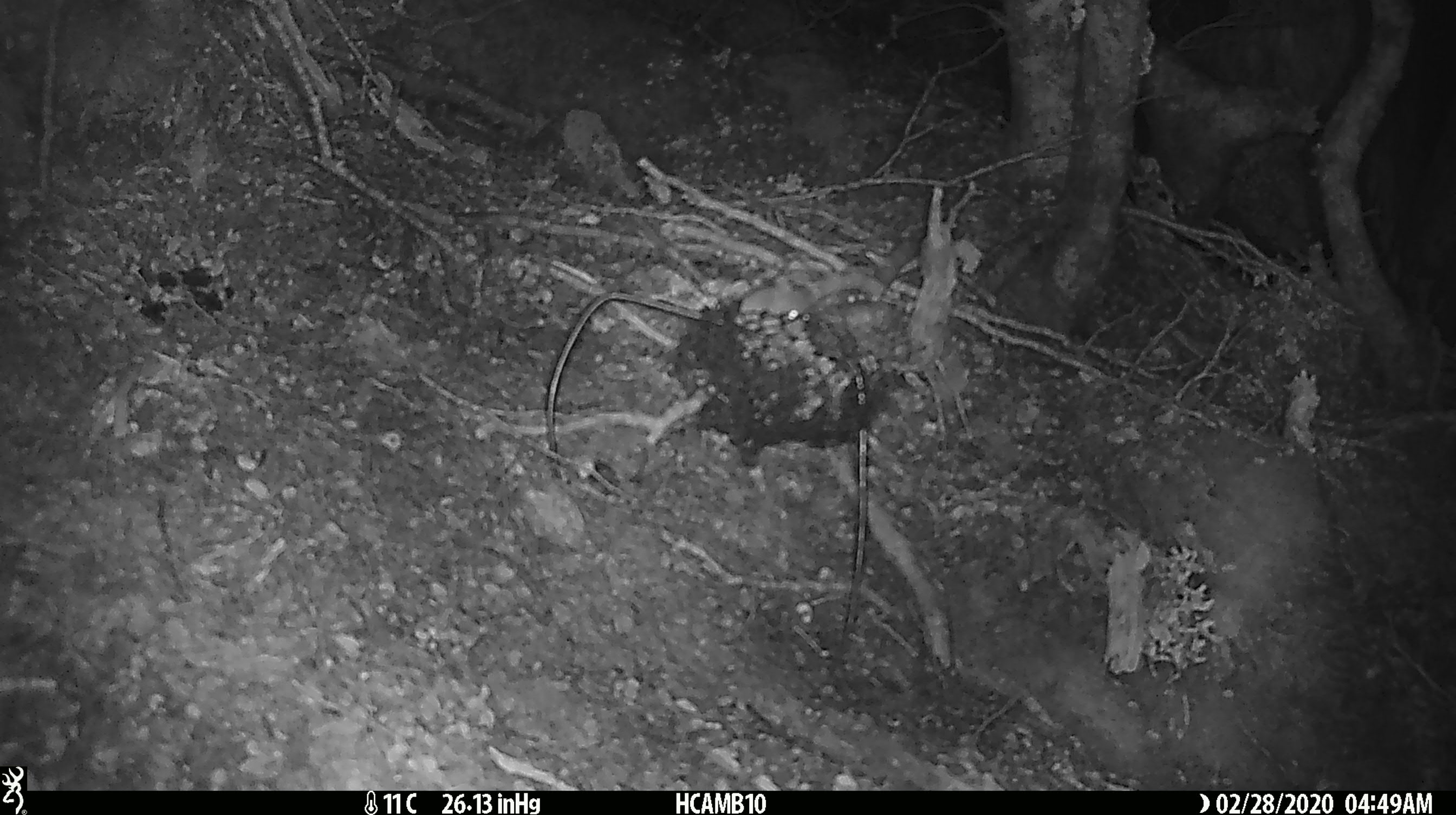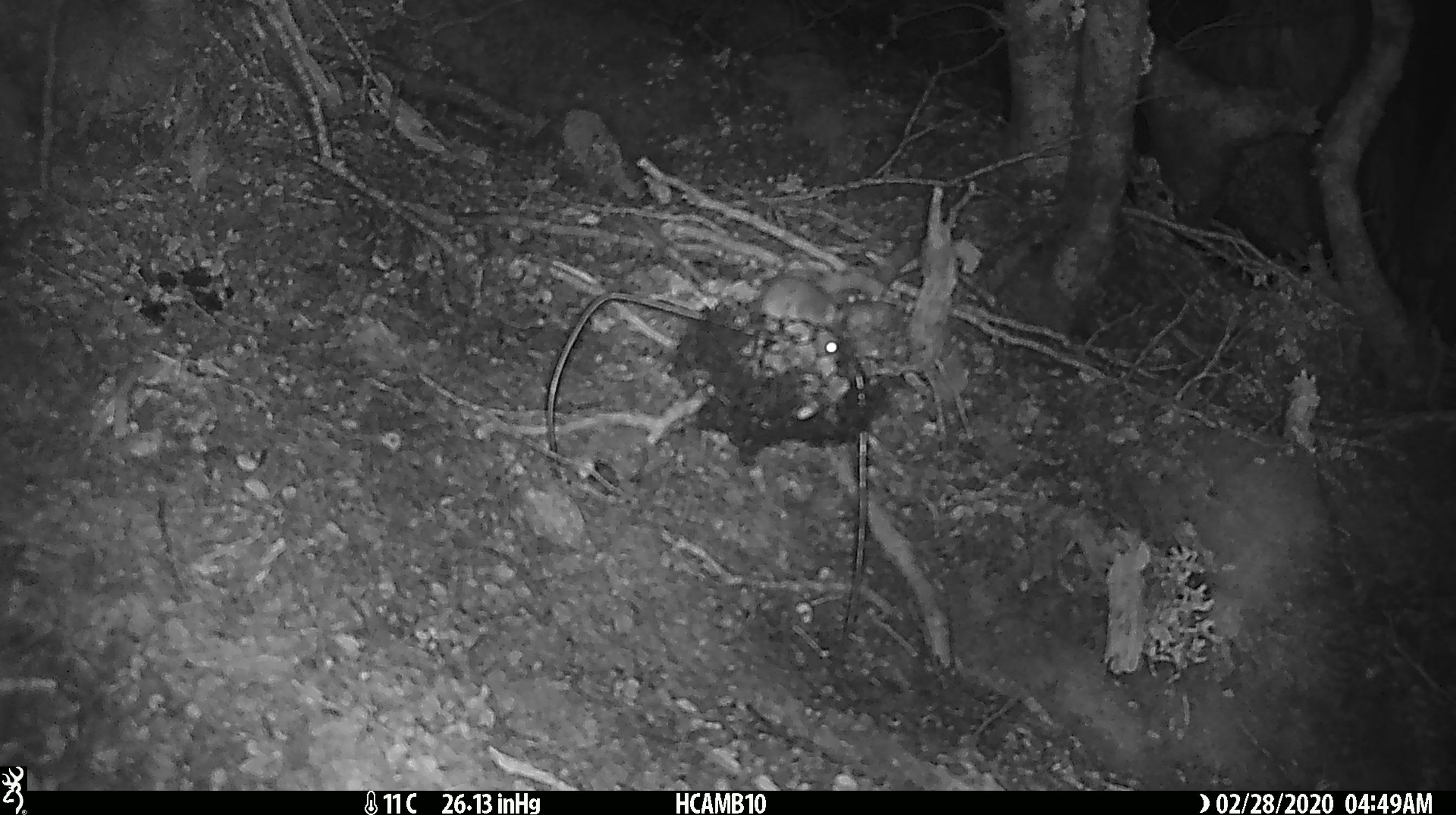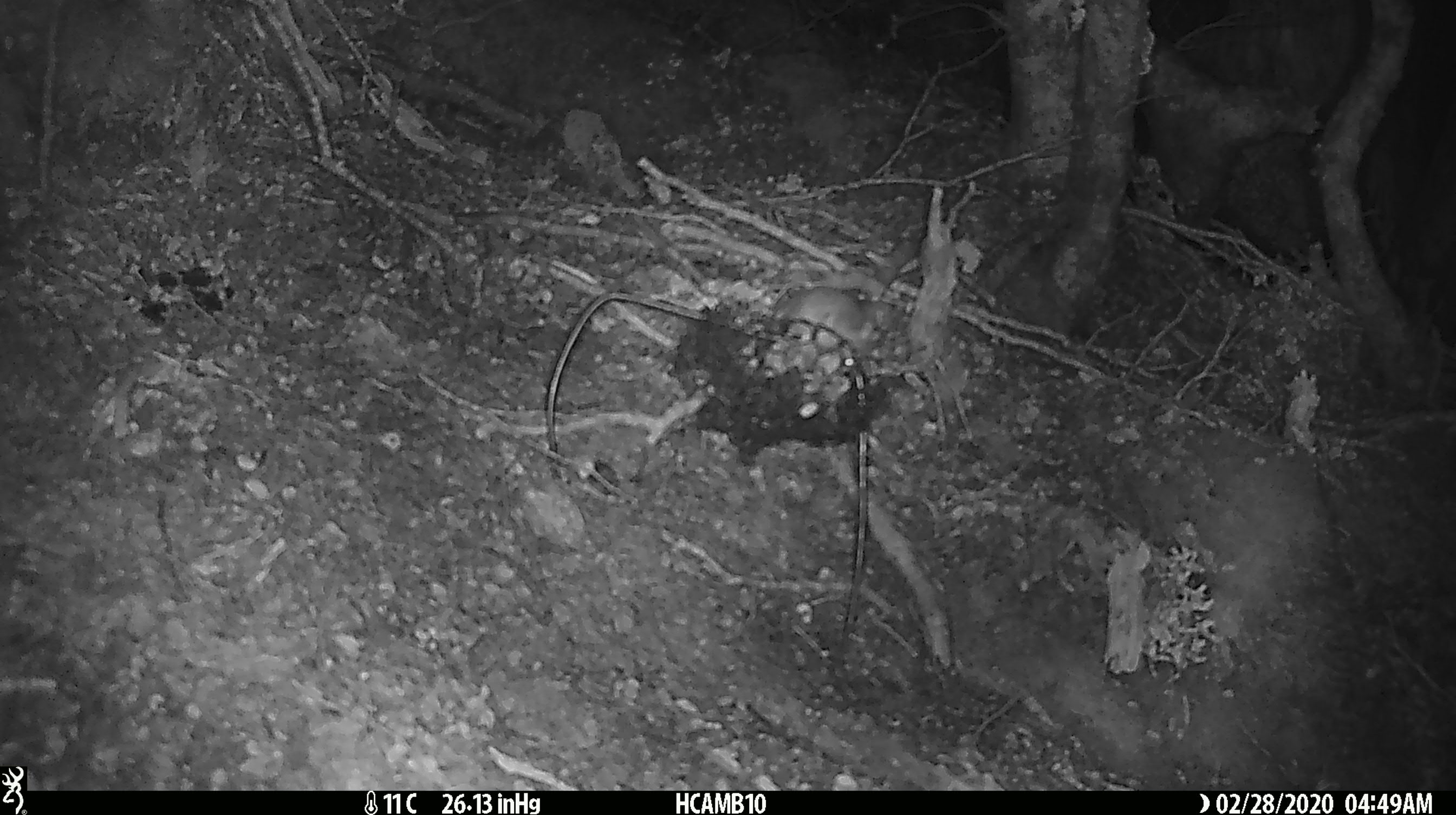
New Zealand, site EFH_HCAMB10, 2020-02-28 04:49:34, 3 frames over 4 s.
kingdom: Animalia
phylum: Chordata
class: Mammalia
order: Rodentia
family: Muridae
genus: Mus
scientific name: Mus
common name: mouse